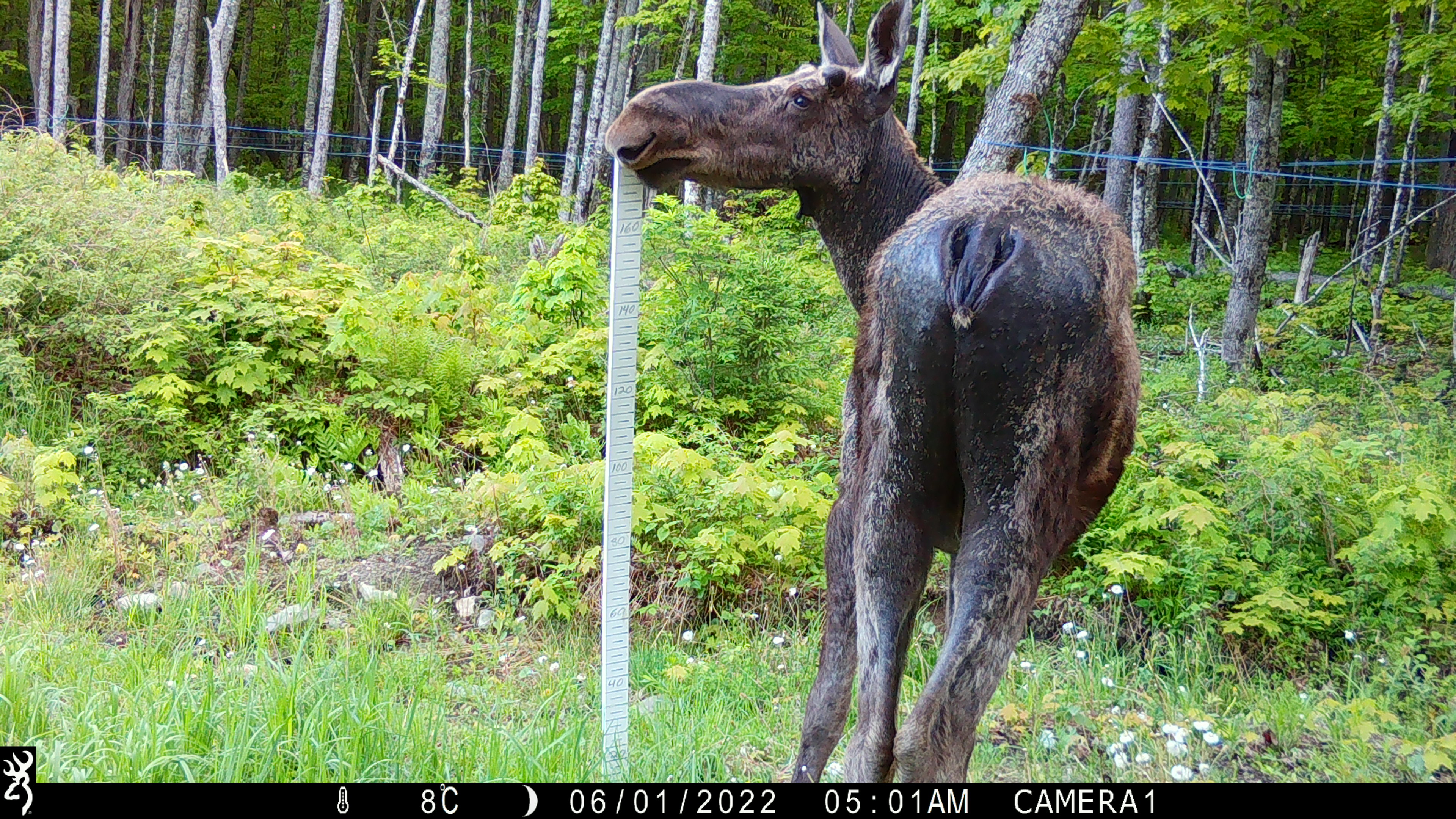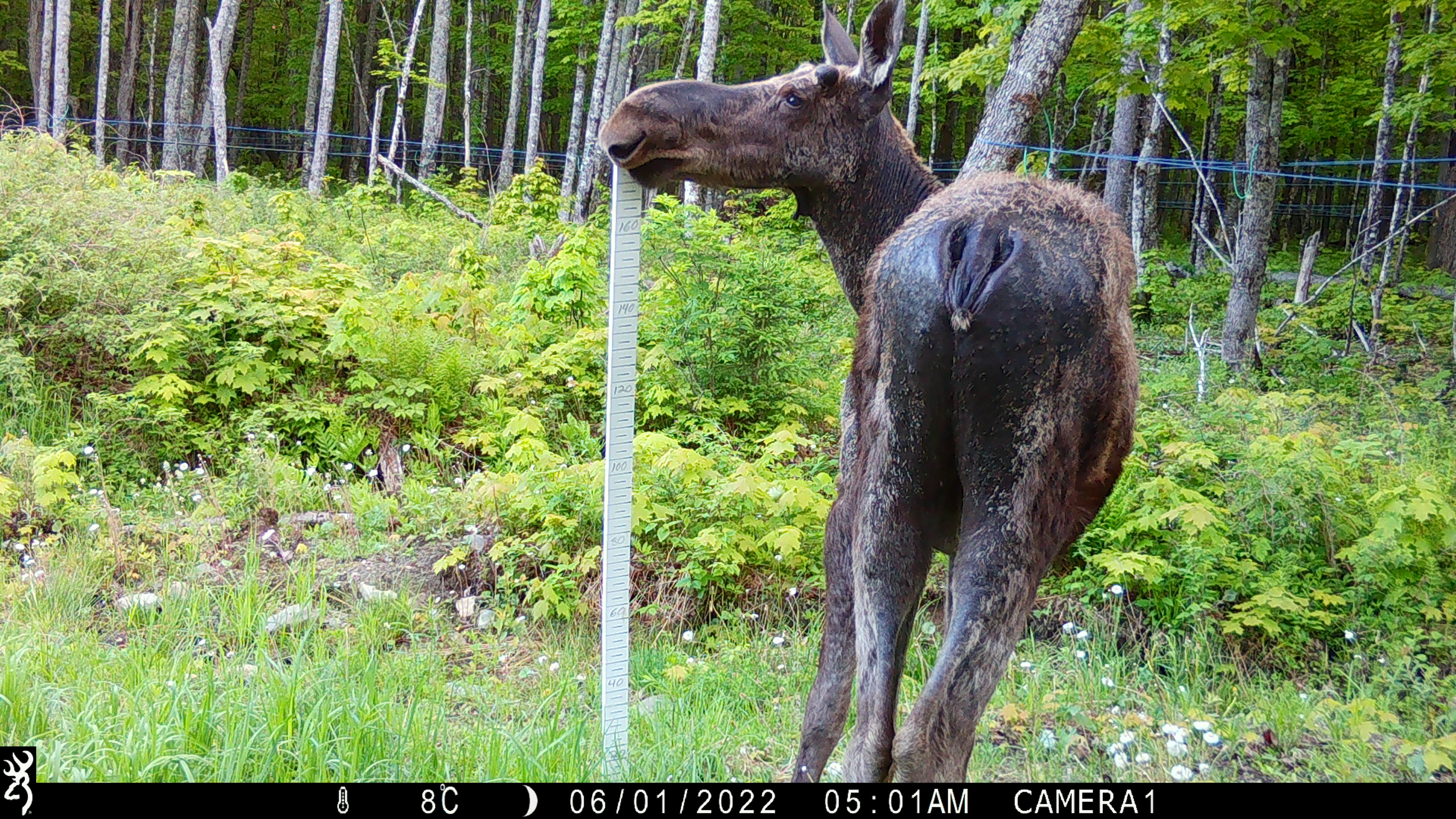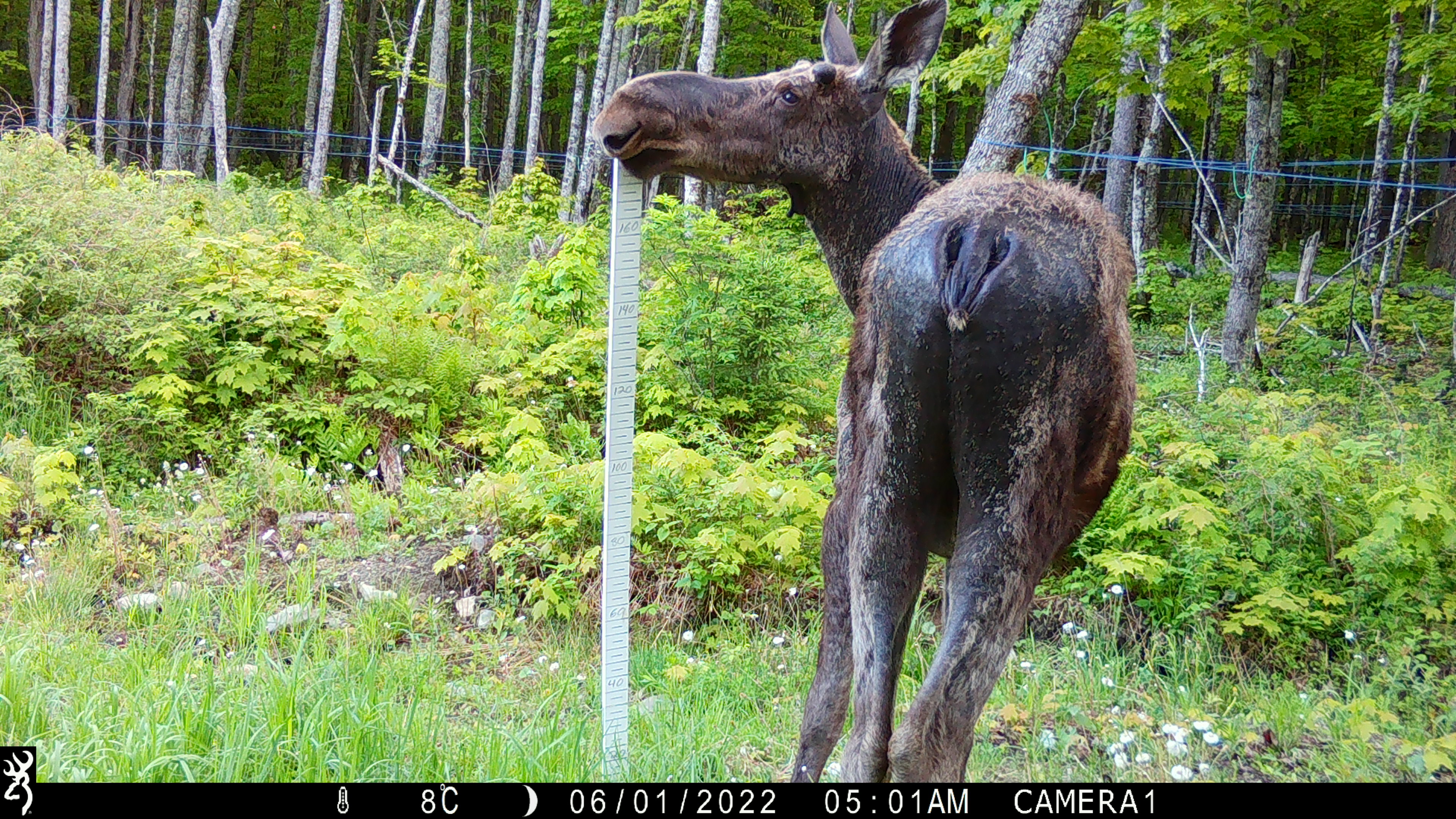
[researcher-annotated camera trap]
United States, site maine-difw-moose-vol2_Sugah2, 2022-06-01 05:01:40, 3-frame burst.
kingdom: Animalia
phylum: Chordata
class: Mammalia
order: Artiodactyla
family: Cervidae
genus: Alces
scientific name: Alces alces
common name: moose